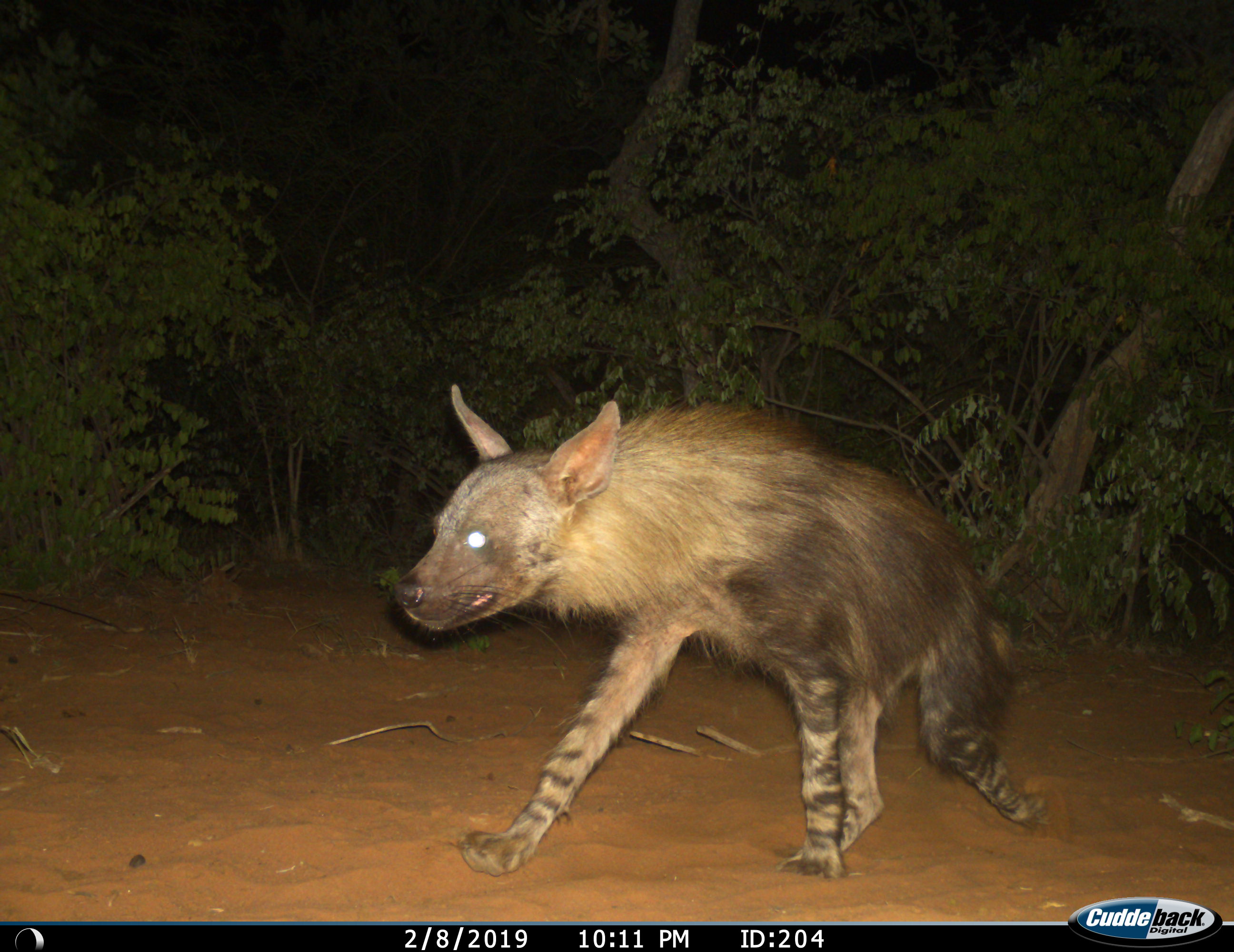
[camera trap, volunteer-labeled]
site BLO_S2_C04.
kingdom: Animalia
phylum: Chordata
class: Mammalia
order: Carnivora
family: Hyaenidae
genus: Parahyaena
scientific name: Parahyaena brunnea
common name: brown hyena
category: hyenabrown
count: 1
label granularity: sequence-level